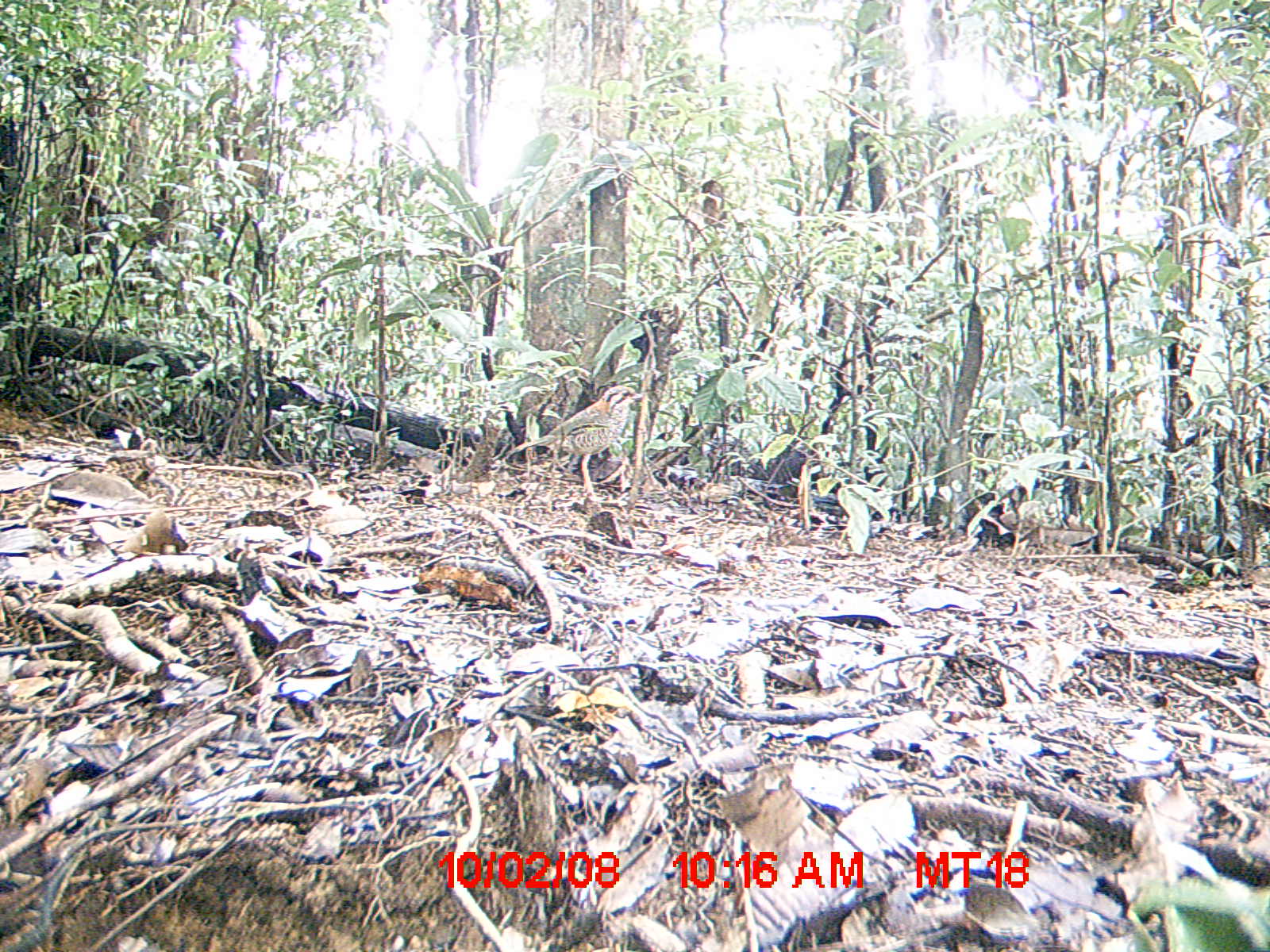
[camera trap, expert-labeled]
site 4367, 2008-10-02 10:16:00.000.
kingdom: Animalia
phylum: Chordata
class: Aves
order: Coraciiformes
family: Brachypteraciidae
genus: Brachypteracias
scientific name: Brachypteracias squamiger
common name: scaly ground-roller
Brachypteracias squamiger (scaly ground-roller), count 2.